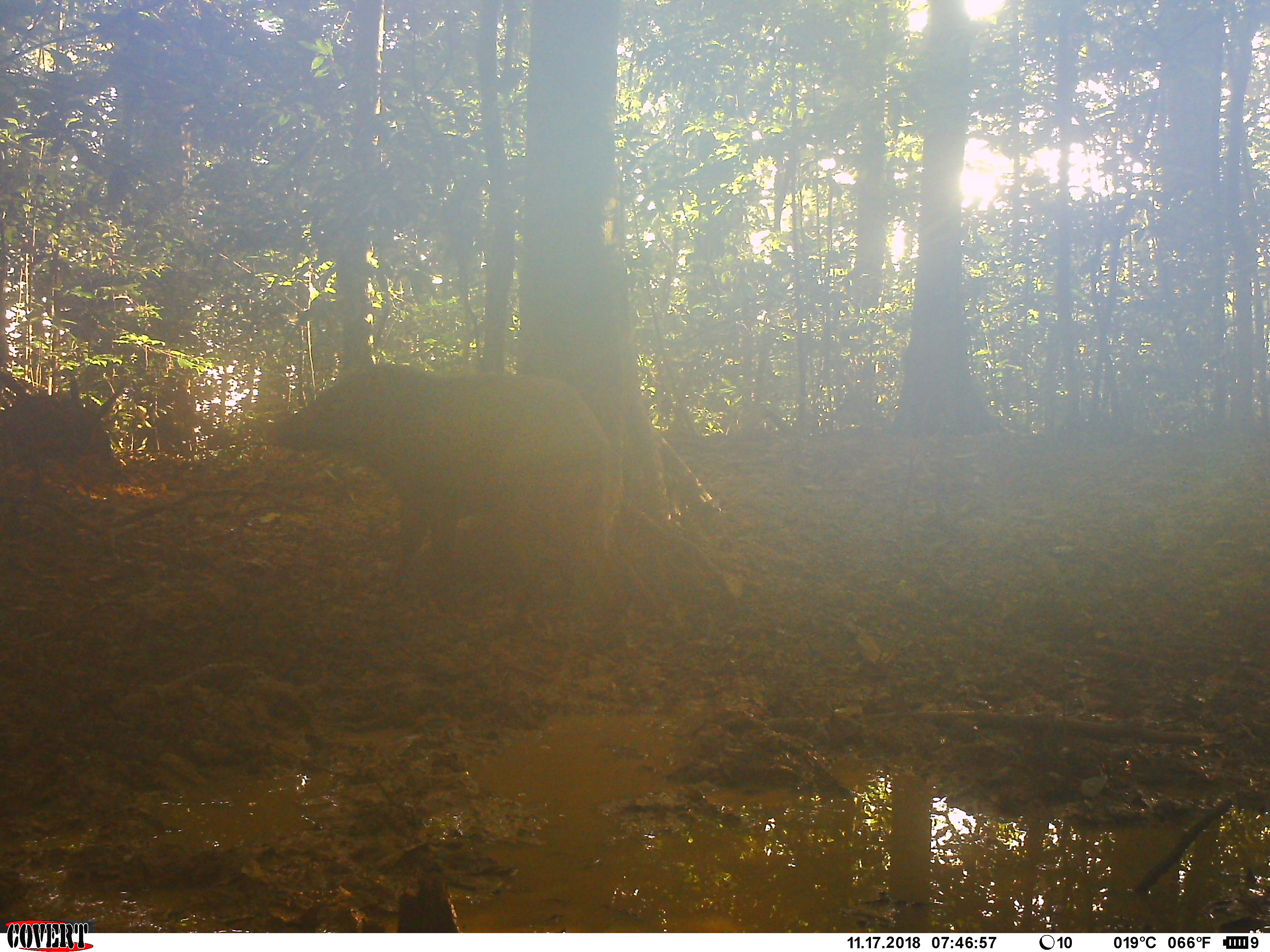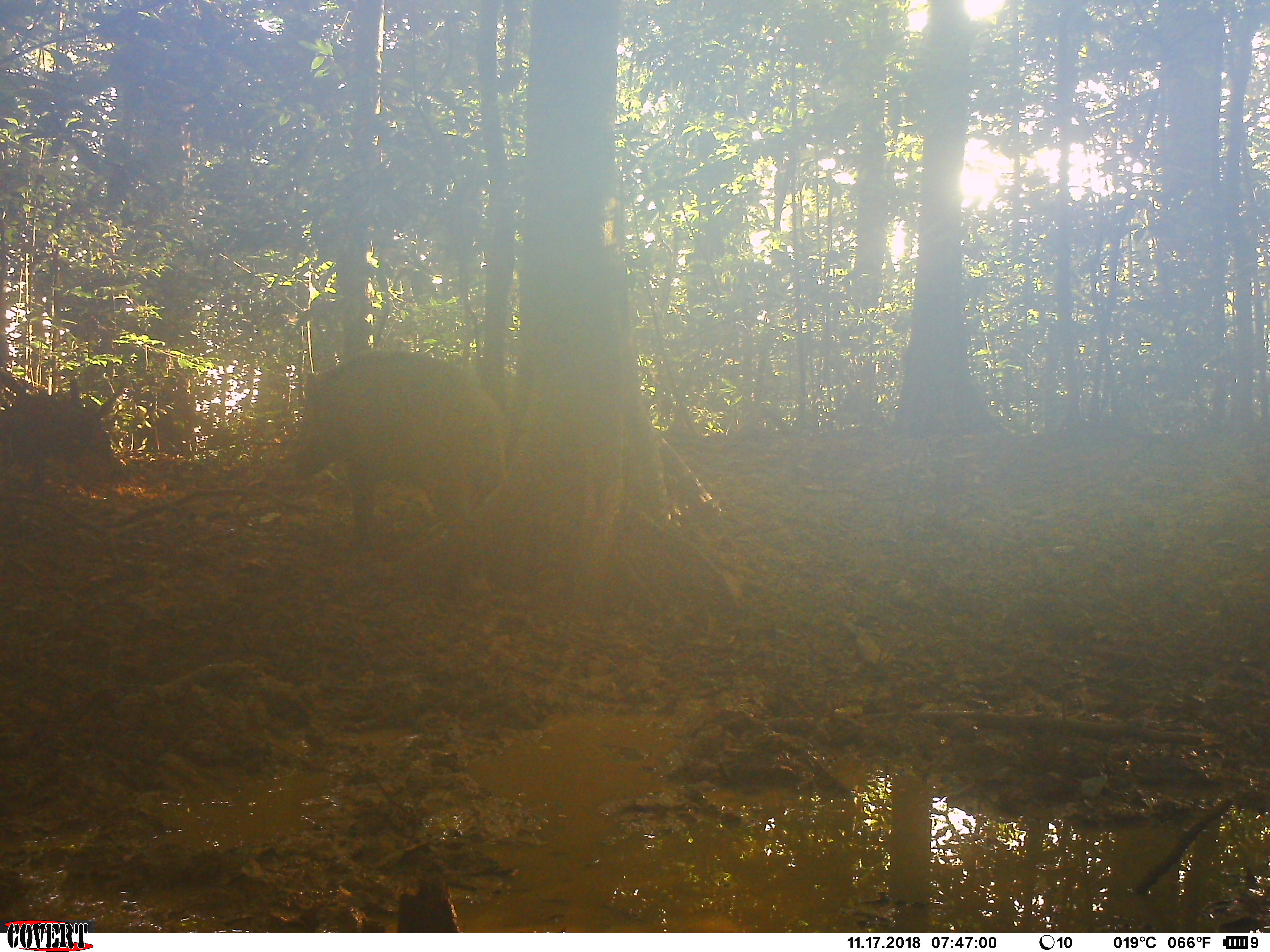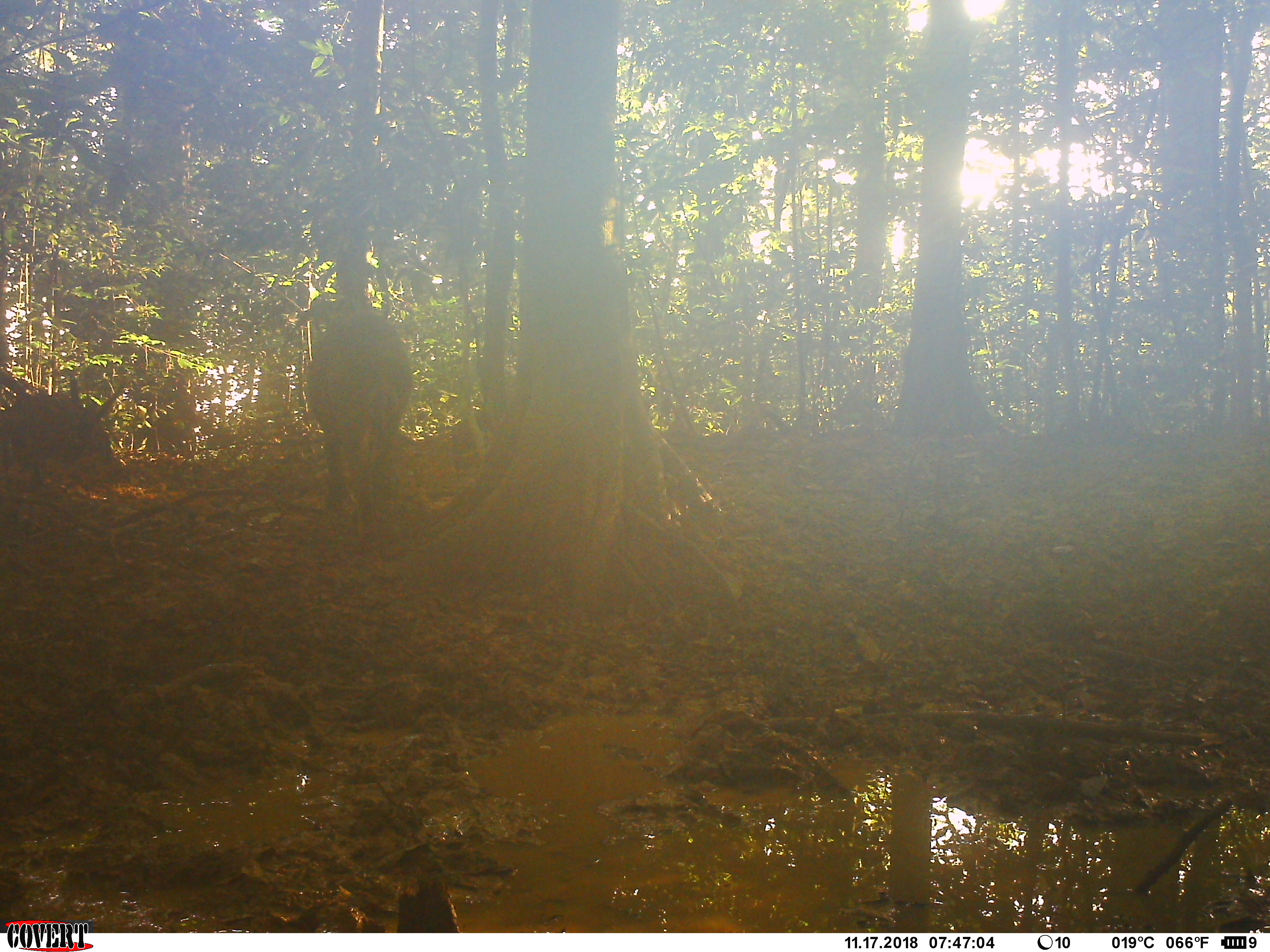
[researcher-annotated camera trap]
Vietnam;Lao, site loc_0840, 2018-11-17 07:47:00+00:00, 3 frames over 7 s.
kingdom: Animalia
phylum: Chordata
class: Mammalia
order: Artiodactyla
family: Suidae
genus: Sus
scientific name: Sus scrofa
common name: eurasian wild pig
Eurasian wild pig (Sus scrofa). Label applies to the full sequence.